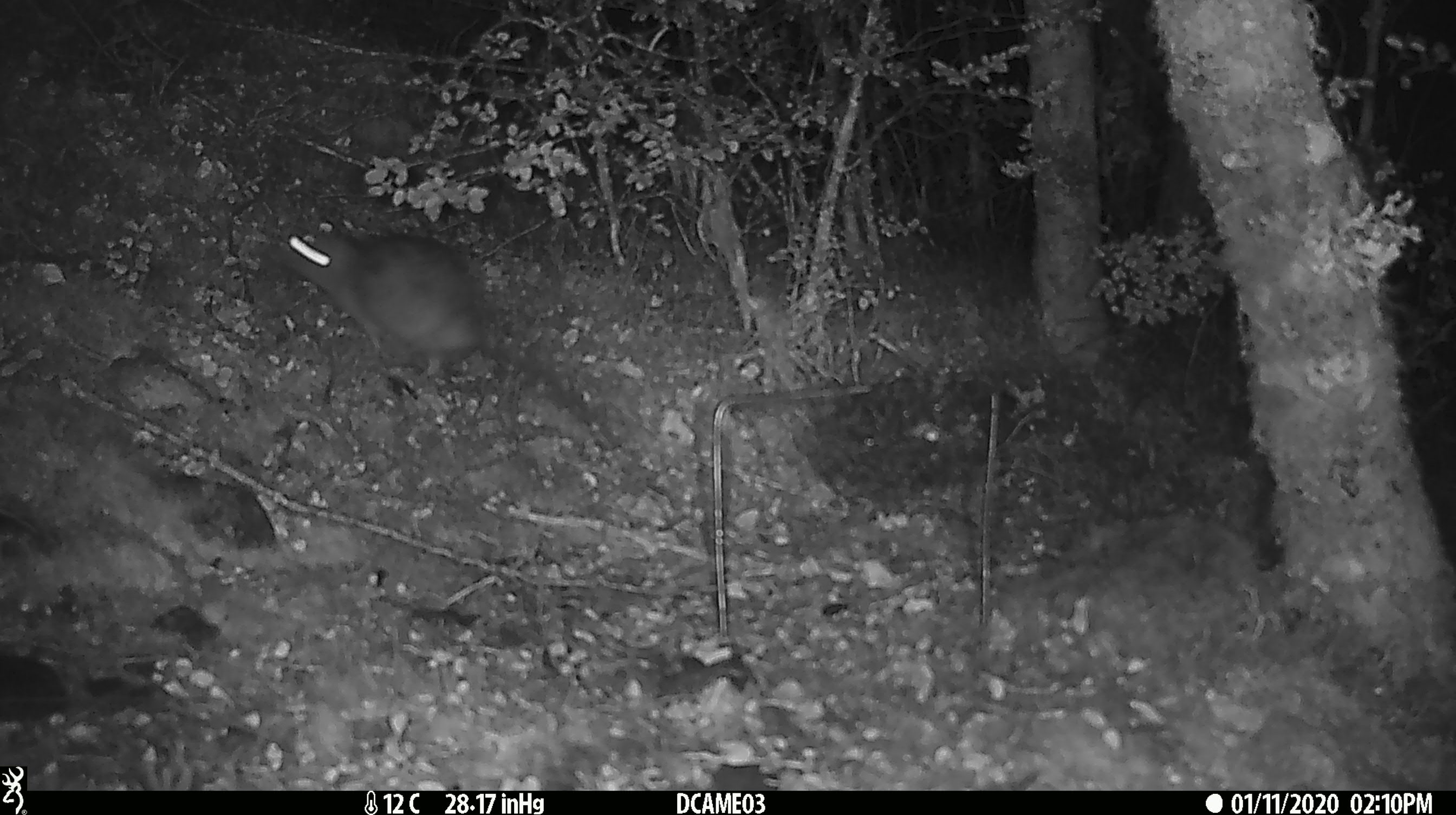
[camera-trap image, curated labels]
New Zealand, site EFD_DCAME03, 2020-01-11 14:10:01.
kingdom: Animalia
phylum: Chordata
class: Mammalia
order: Rodentia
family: Muridae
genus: Rattus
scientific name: Rattus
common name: rat